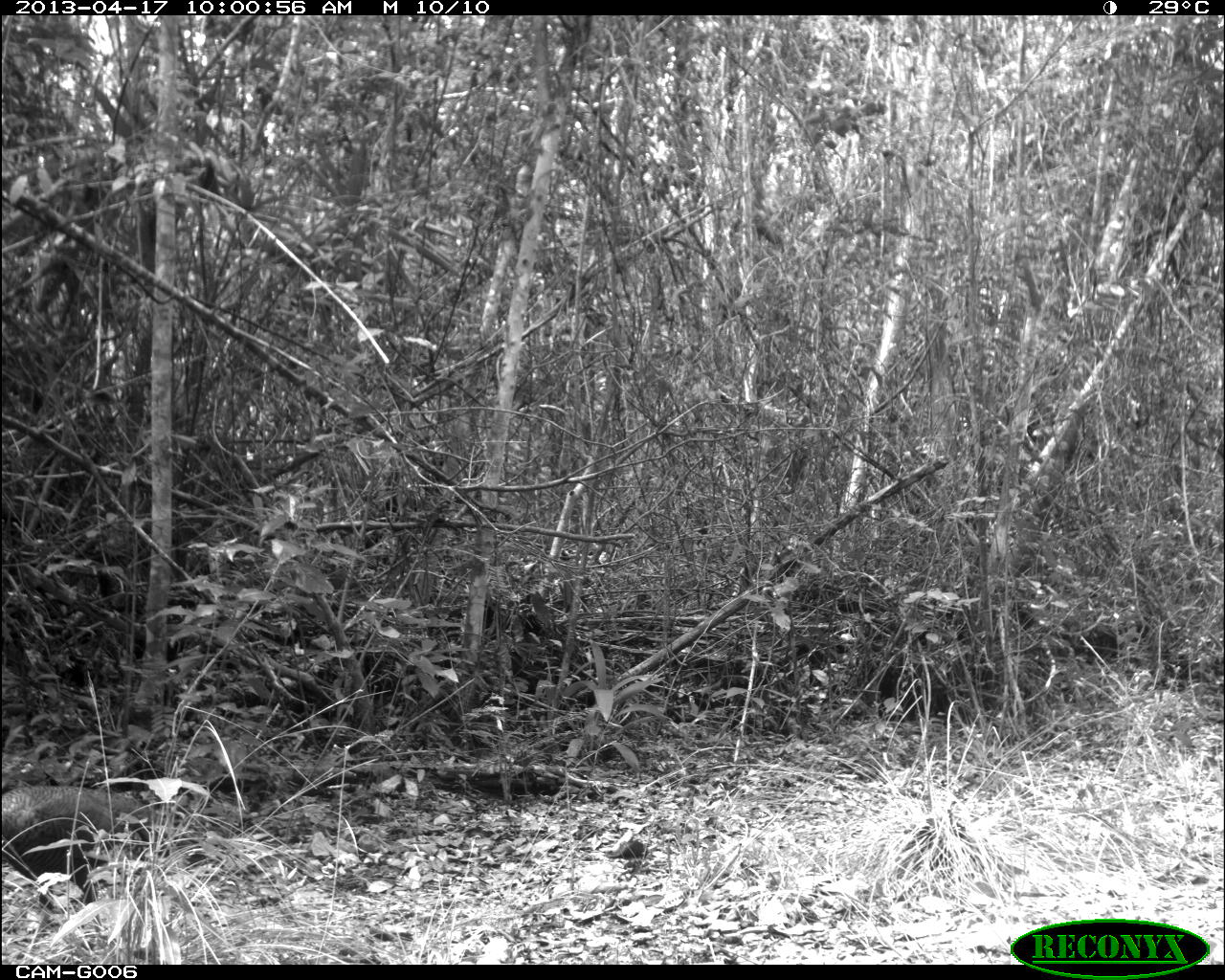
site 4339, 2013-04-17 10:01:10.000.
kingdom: Animalia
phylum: Chordata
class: Aves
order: Galliformes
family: Phasianidae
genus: Meleagris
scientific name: Meleagris ocellata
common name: ocellated turkey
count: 1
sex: female